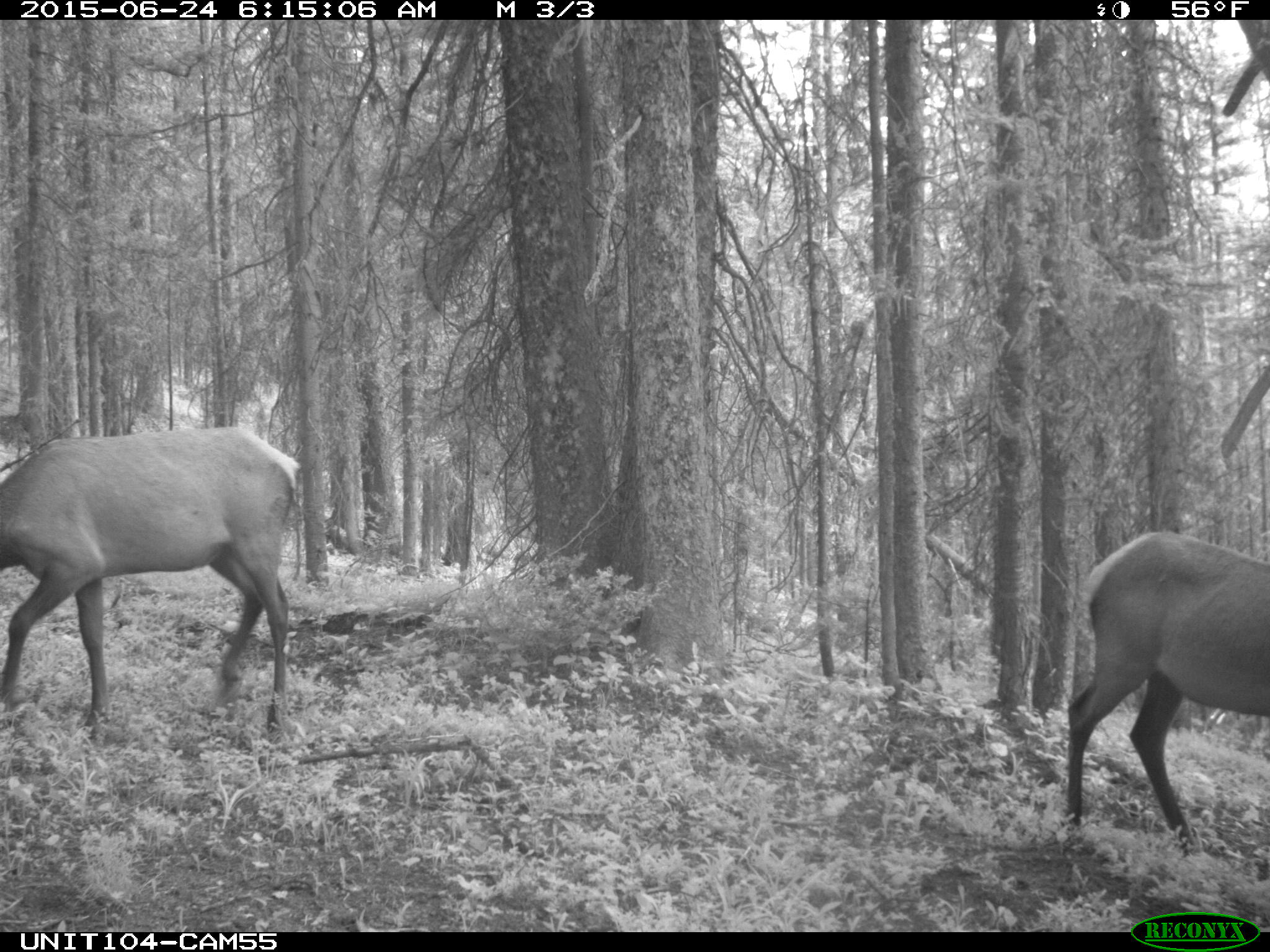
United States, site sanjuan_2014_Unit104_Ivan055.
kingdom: Animalia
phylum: Chordata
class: Mammalia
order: Artiodactyla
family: Cervidae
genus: Cervus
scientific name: Cervus elaphus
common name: red deer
Cervus elaphus (red deer).